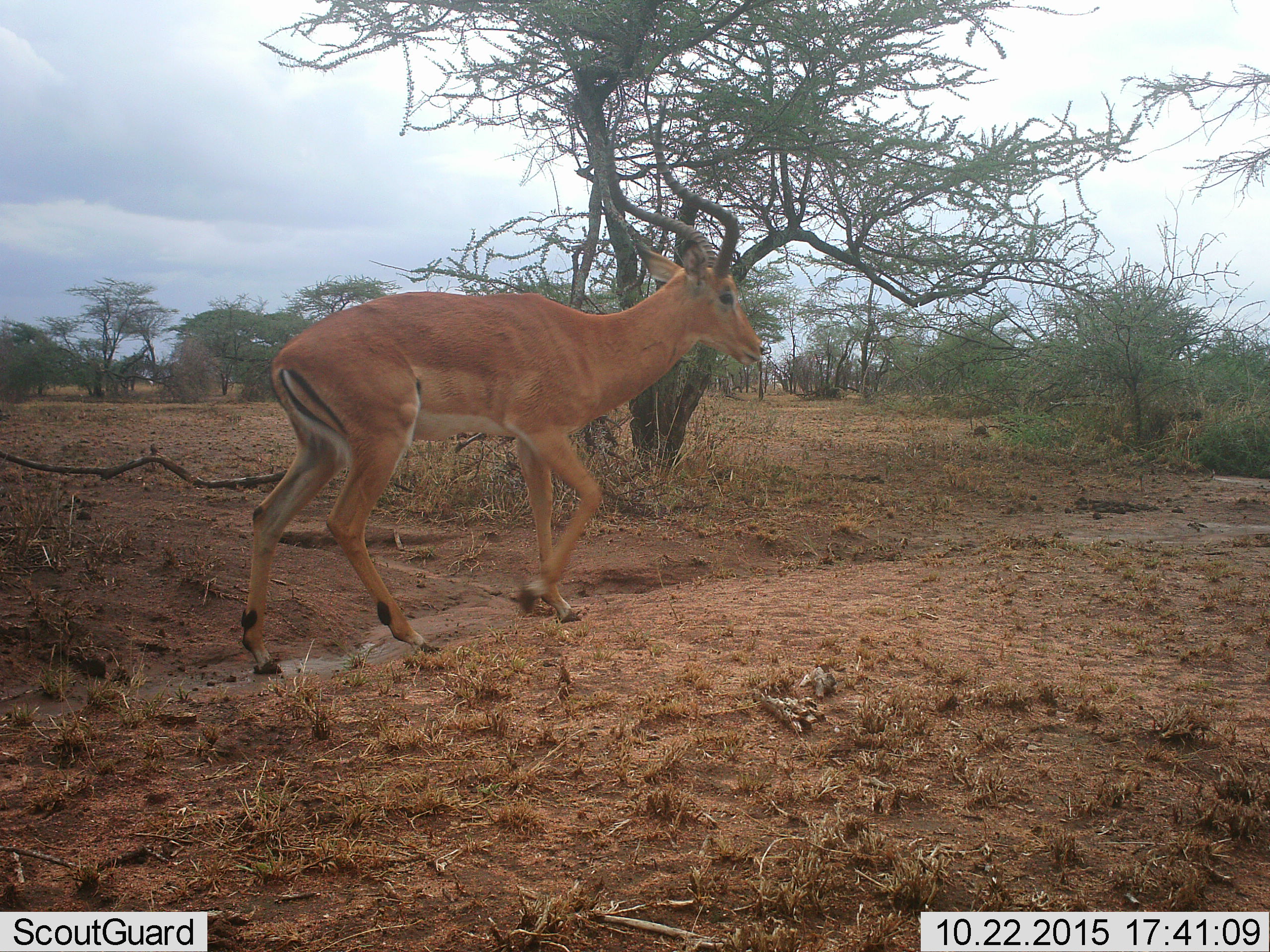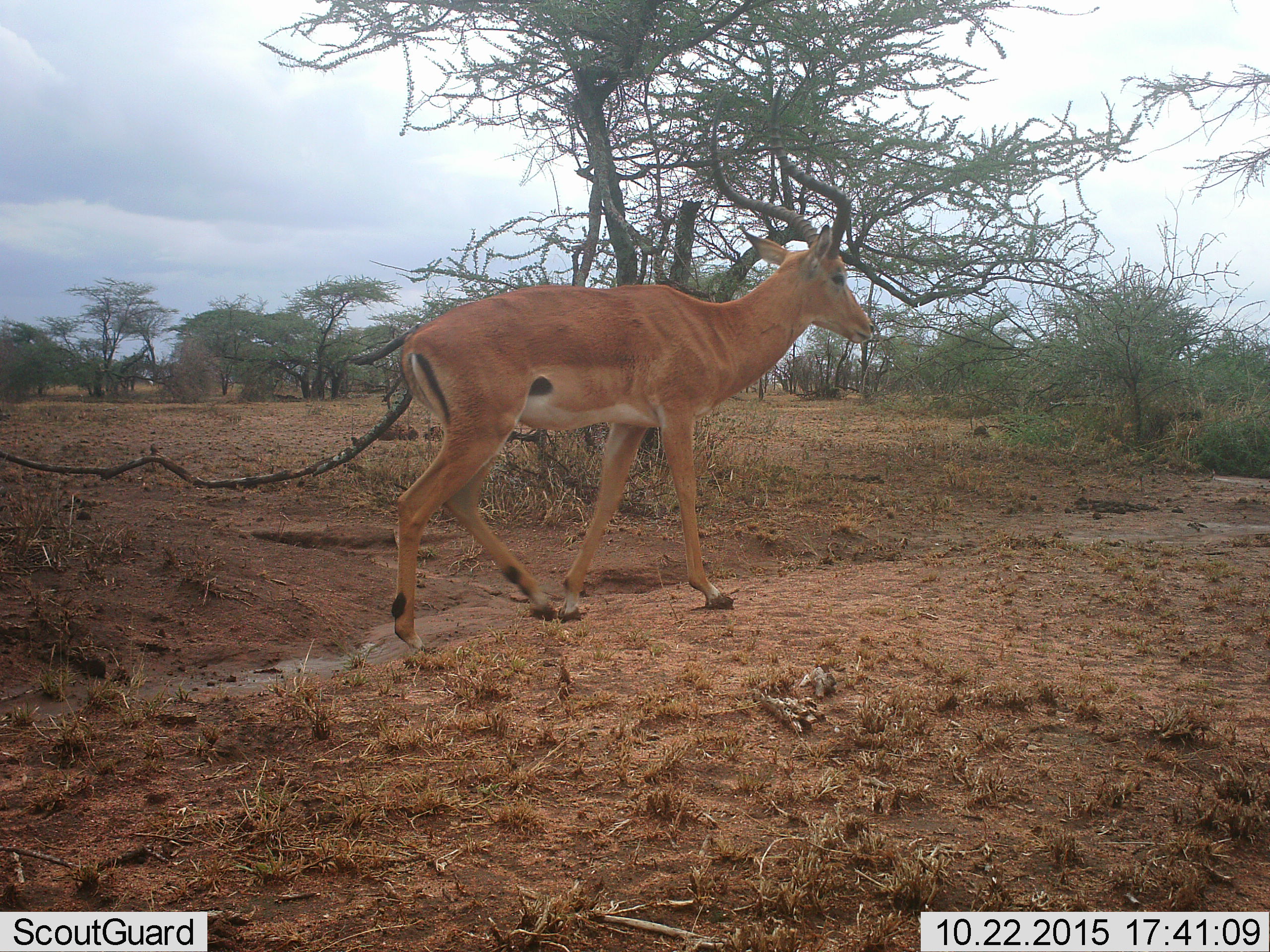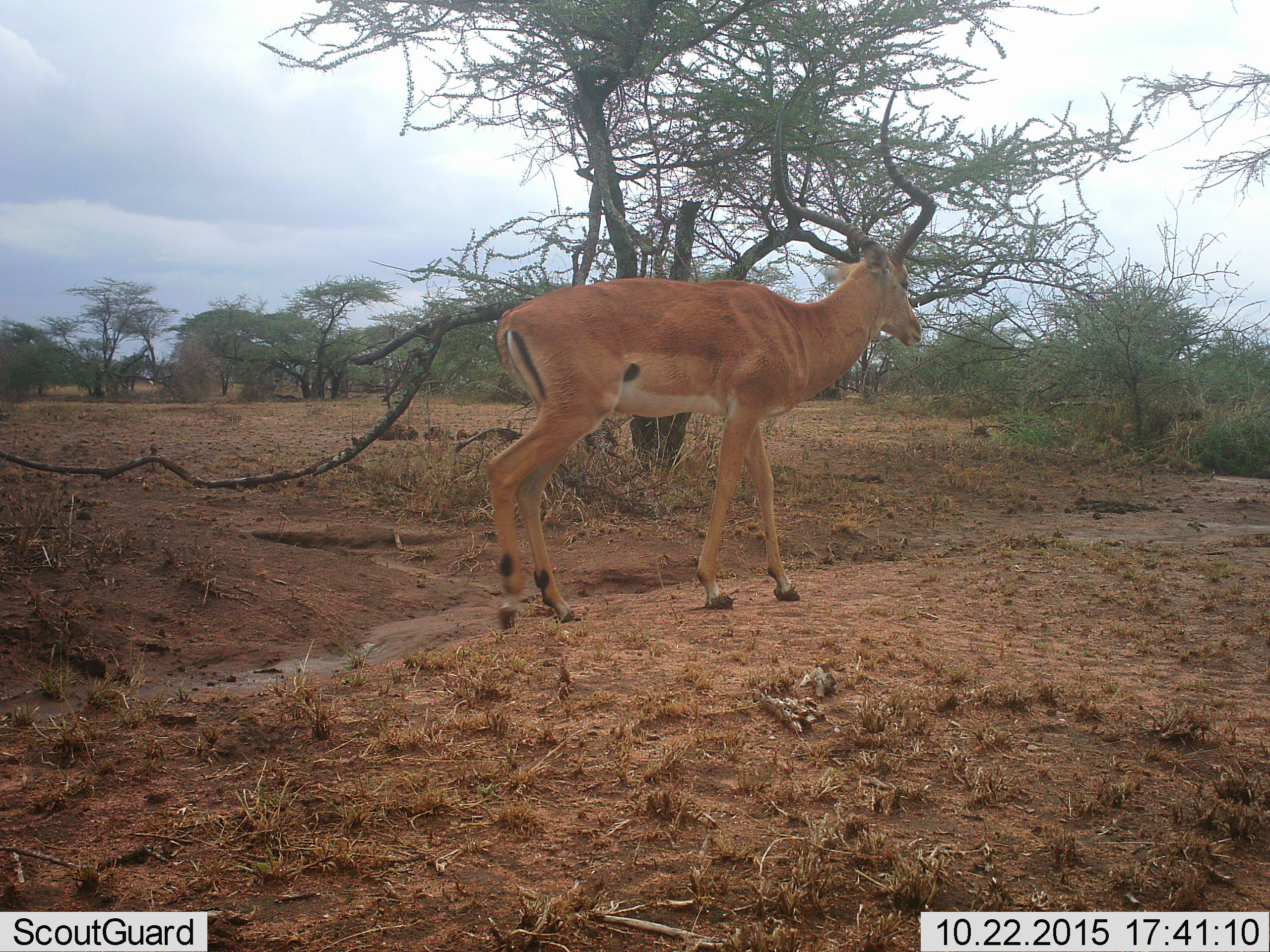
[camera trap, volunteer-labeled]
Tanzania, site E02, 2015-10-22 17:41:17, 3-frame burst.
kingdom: Animalia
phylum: Chordata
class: Mammalia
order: Artiodactyla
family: Bovidae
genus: Aepyceros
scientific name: Aepyceros melampus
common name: impala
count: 1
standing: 8%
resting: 0%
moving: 100%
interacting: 0%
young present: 0%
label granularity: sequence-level